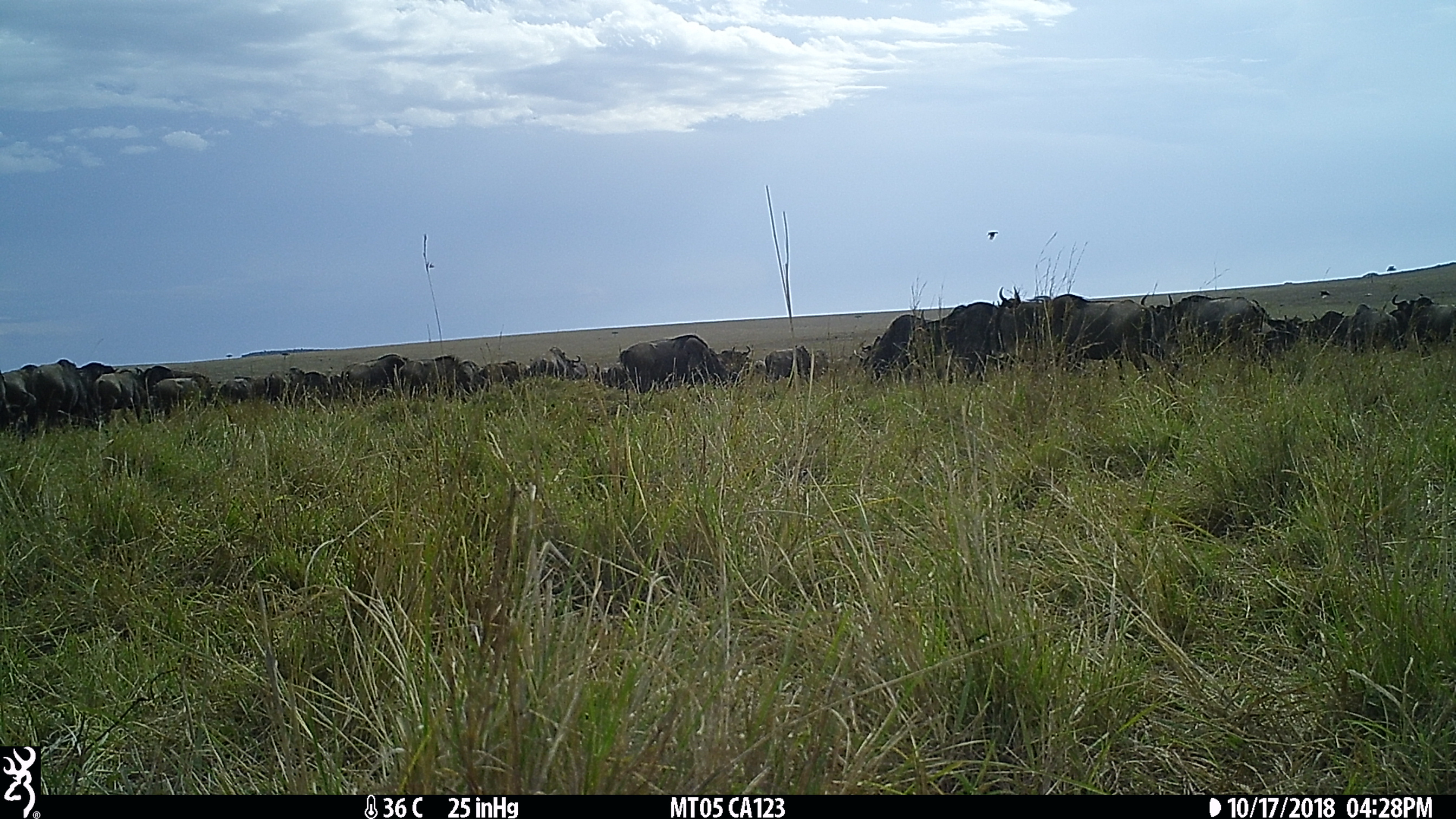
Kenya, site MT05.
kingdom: Animalia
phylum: Chordata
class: Mammalia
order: Artiodactyla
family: Bovidae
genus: Connochaetes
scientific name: Connochaetes taurinus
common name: blue wildebeest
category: wildebeest